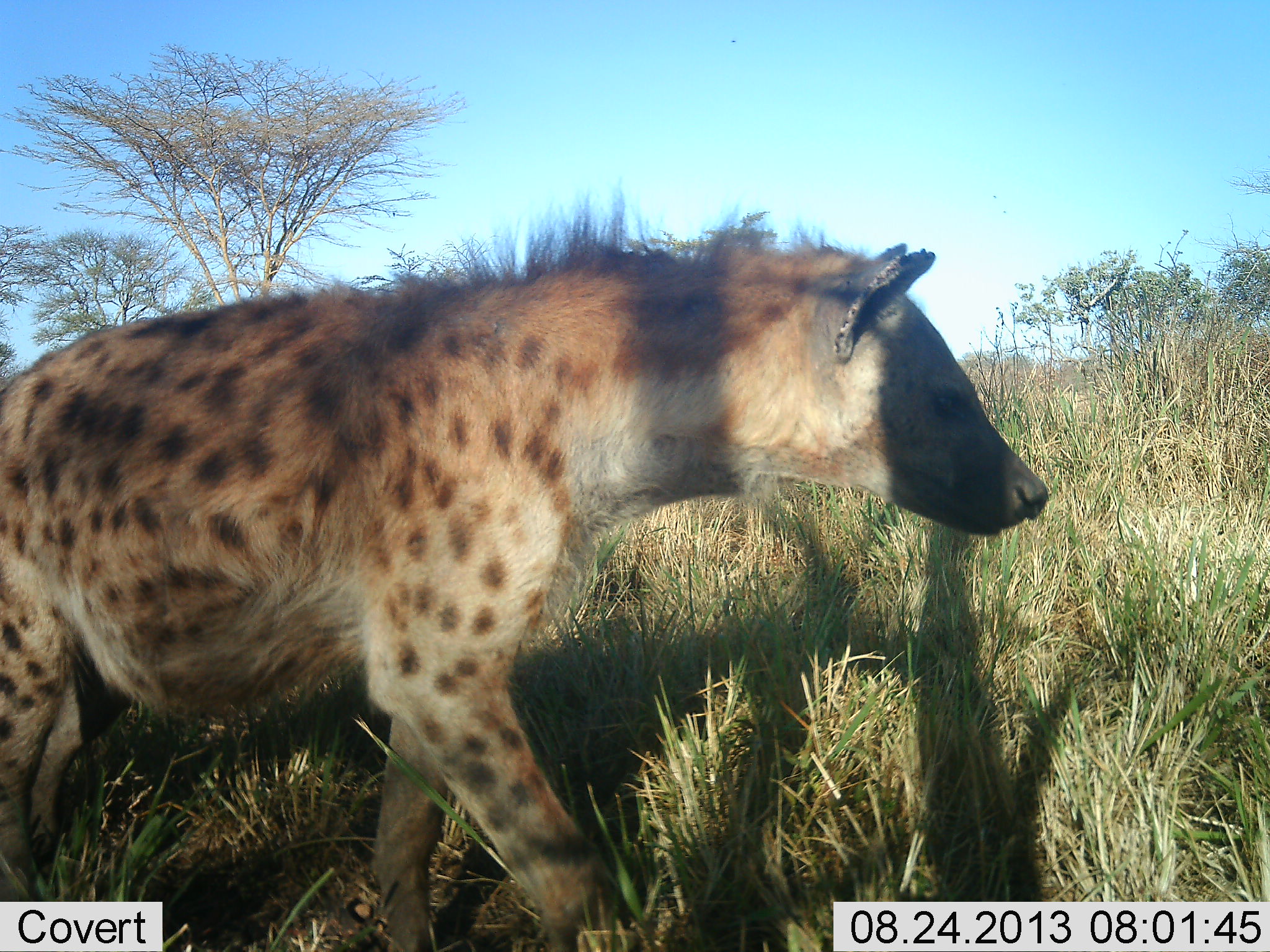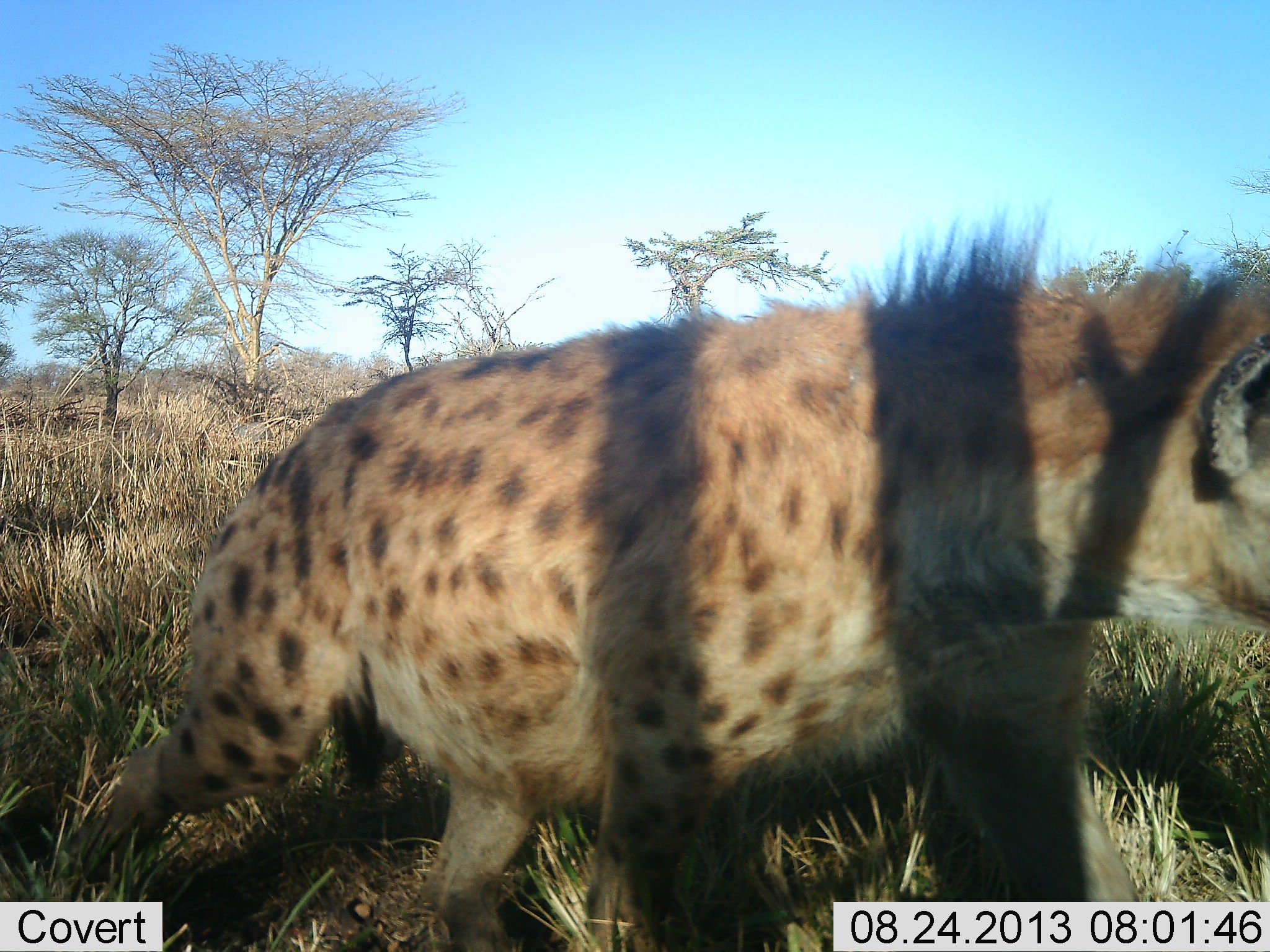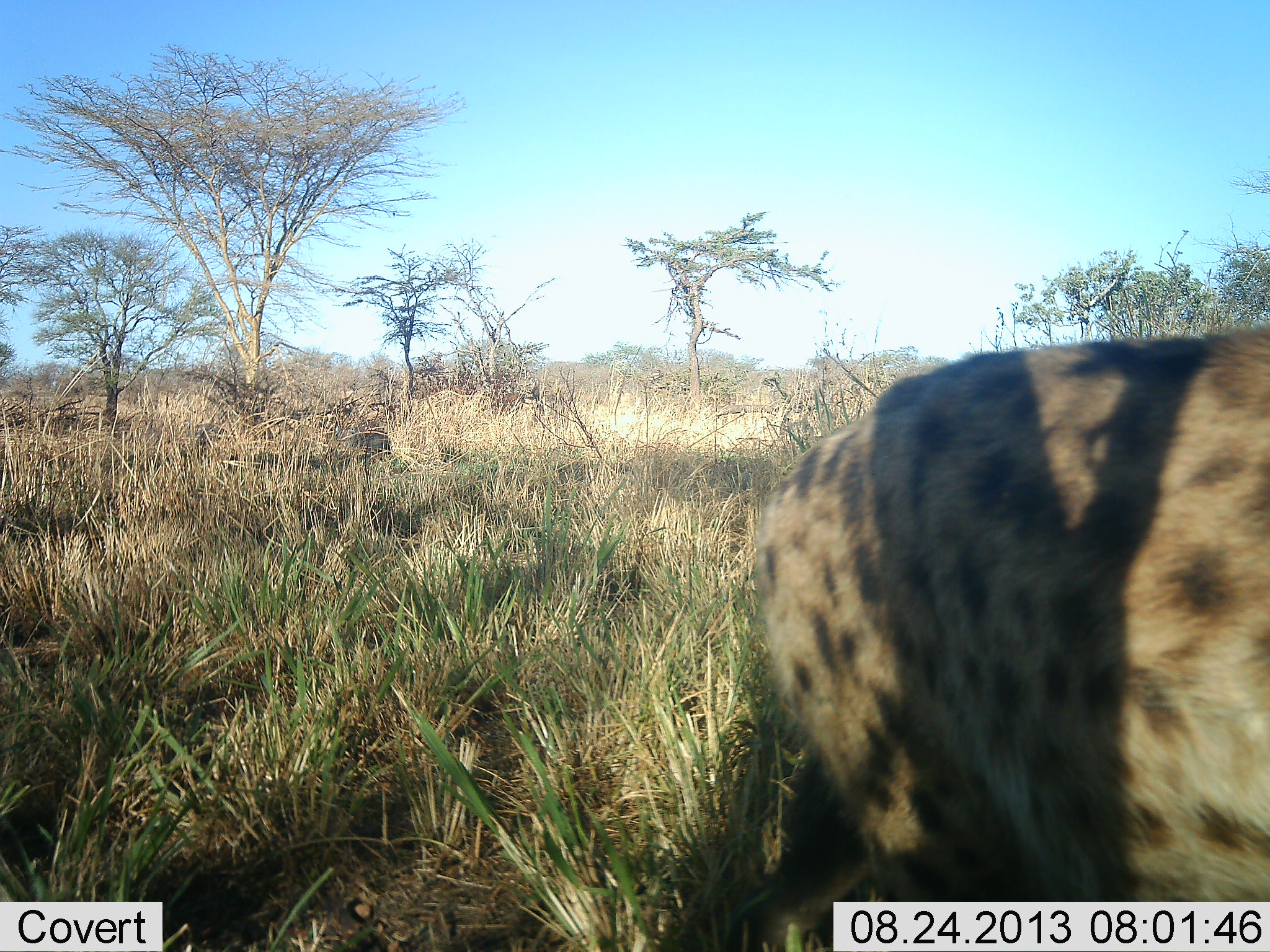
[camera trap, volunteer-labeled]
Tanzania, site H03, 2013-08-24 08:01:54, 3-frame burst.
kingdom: Animalia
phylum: Chordata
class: Mammalia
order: Carnivora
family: Hyaenidae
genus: Crocuta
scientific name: Crocuta crocuta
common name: spotted hyena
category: hyenaspotted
Hyenaspotted (spotted hyena) (Crocuta crocuta), count 1. Behavior (volunteer vote fractions): standing 0%, resting 0%, moving 100%, interacting 0%. Young present (vote fraction): 0%. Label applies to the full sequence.